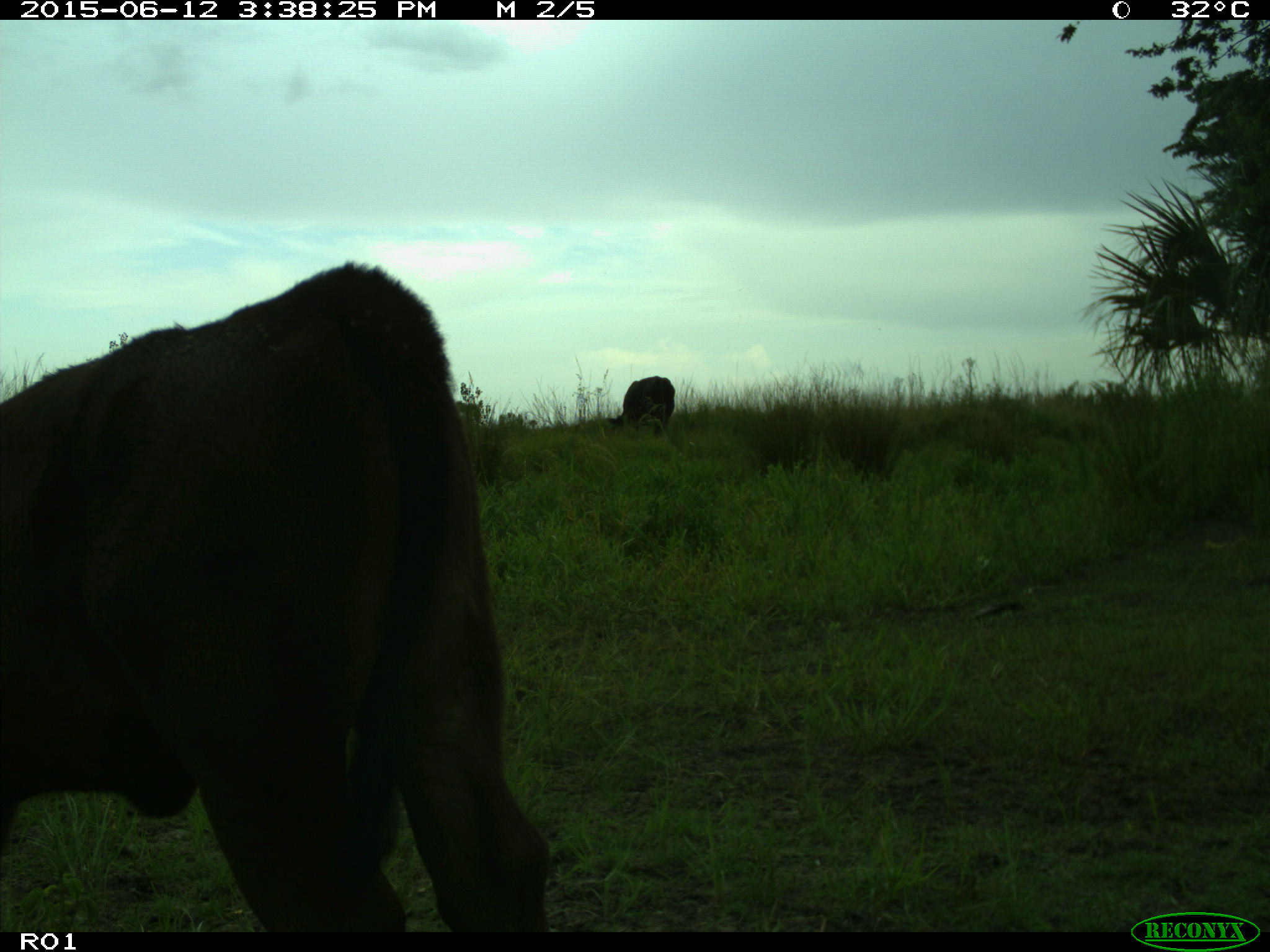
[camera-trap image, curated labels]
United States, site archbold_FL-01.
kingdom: Animalia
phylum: Chordata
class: Mammalia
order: Artiodactyla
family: Bovidae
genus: Bos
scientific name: Bos taurus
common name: domestic cow